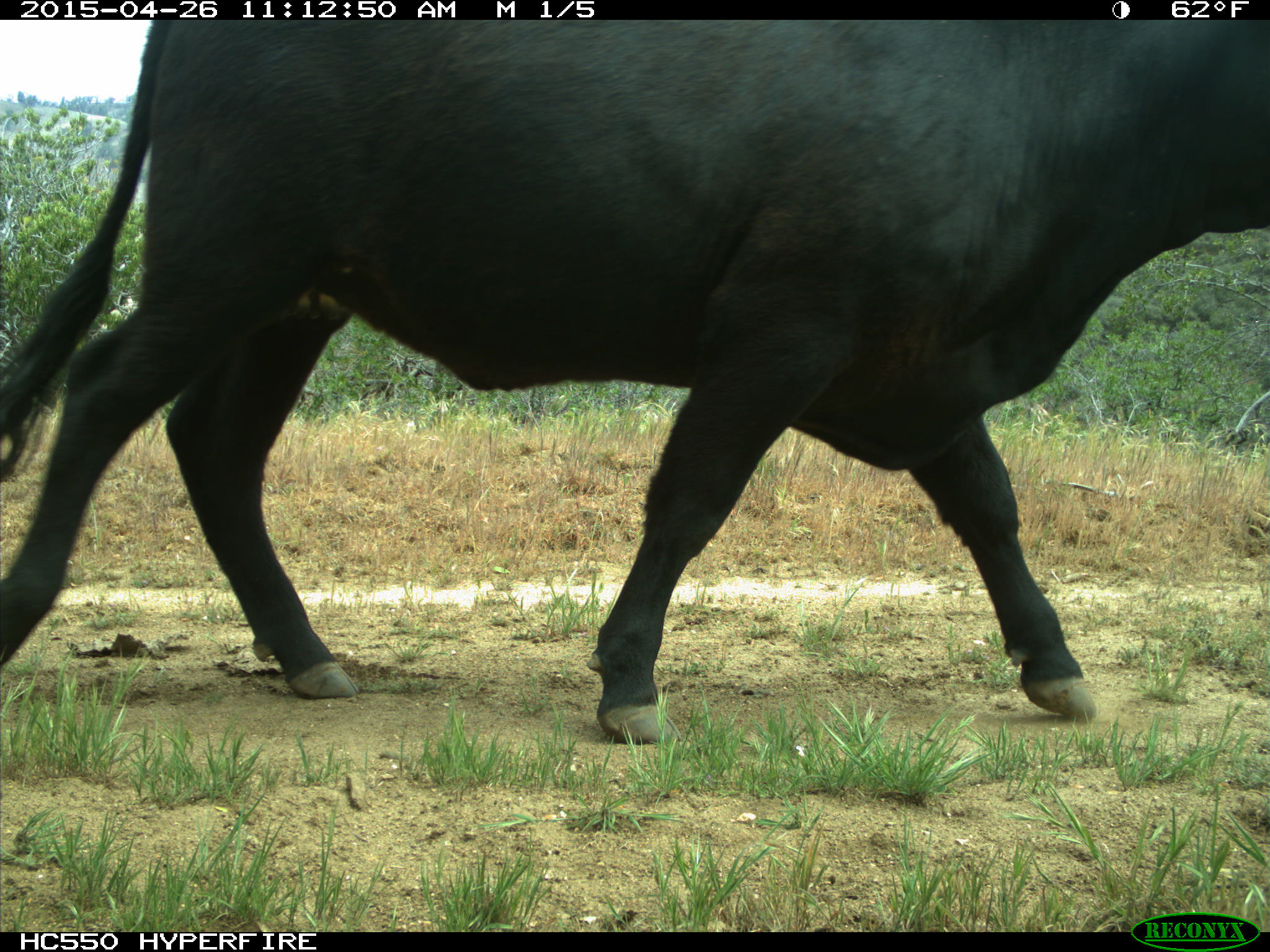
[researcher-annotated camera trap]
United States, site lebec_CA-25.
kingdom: Animalia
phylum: Chordata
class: Mammalia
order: Artiodactyla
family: Bovidae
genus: Bos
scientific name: Bos taurus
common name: domestic cow